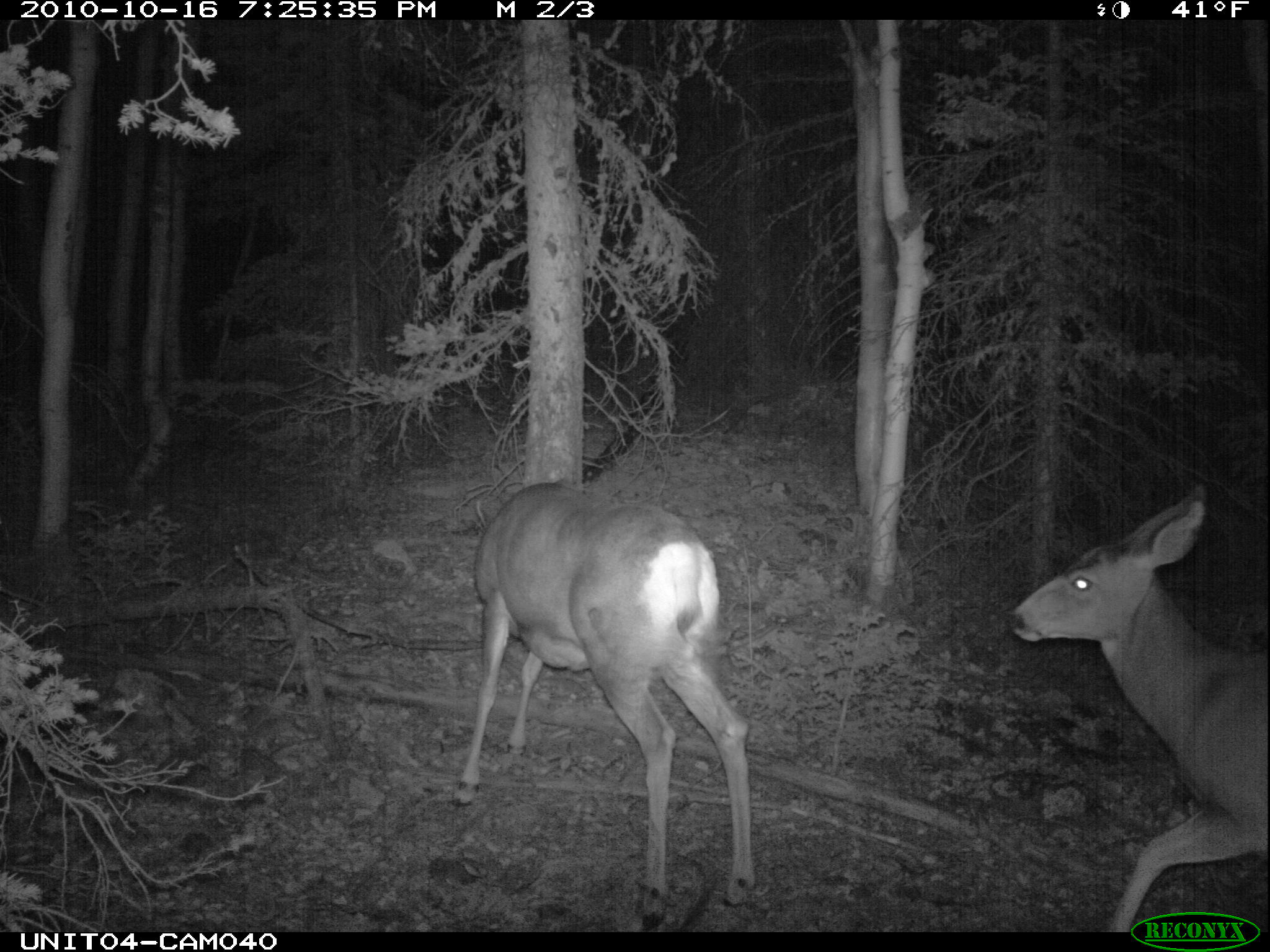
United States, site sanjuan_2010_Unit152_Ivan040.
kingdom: Animalia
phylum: Chordata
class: Mammalia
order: Artiodactyla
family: Cervidae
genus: Odocoileus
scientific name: Odocoileus hemionus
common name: mule deer